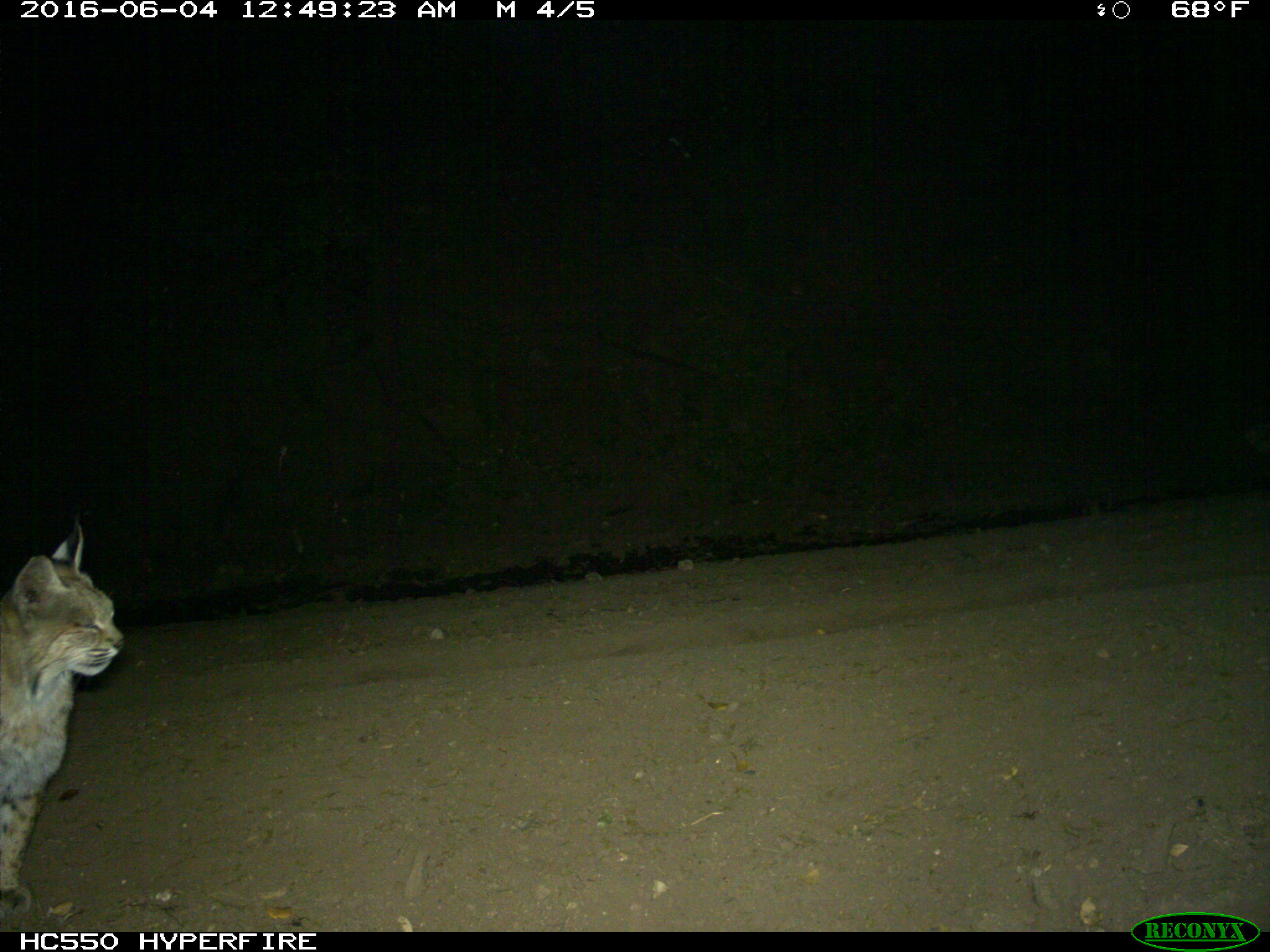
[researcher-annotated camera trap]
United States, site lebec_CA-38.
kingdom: Animalia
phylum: Chordata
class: Mammalia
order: Carnivora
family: Felidae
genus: Lynx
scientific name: Lynx rufus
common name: bobcat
Lynx rufus (bobcat).